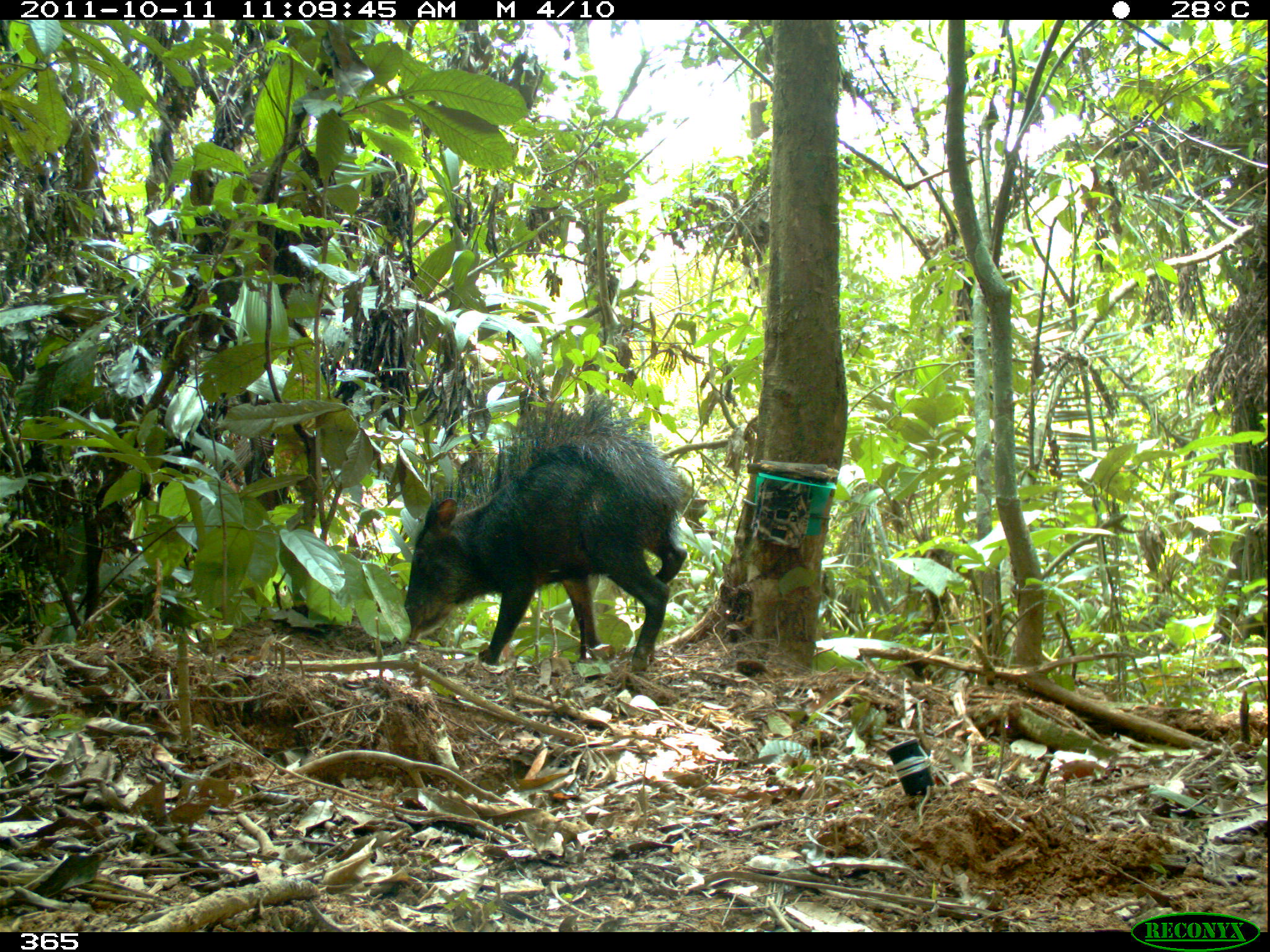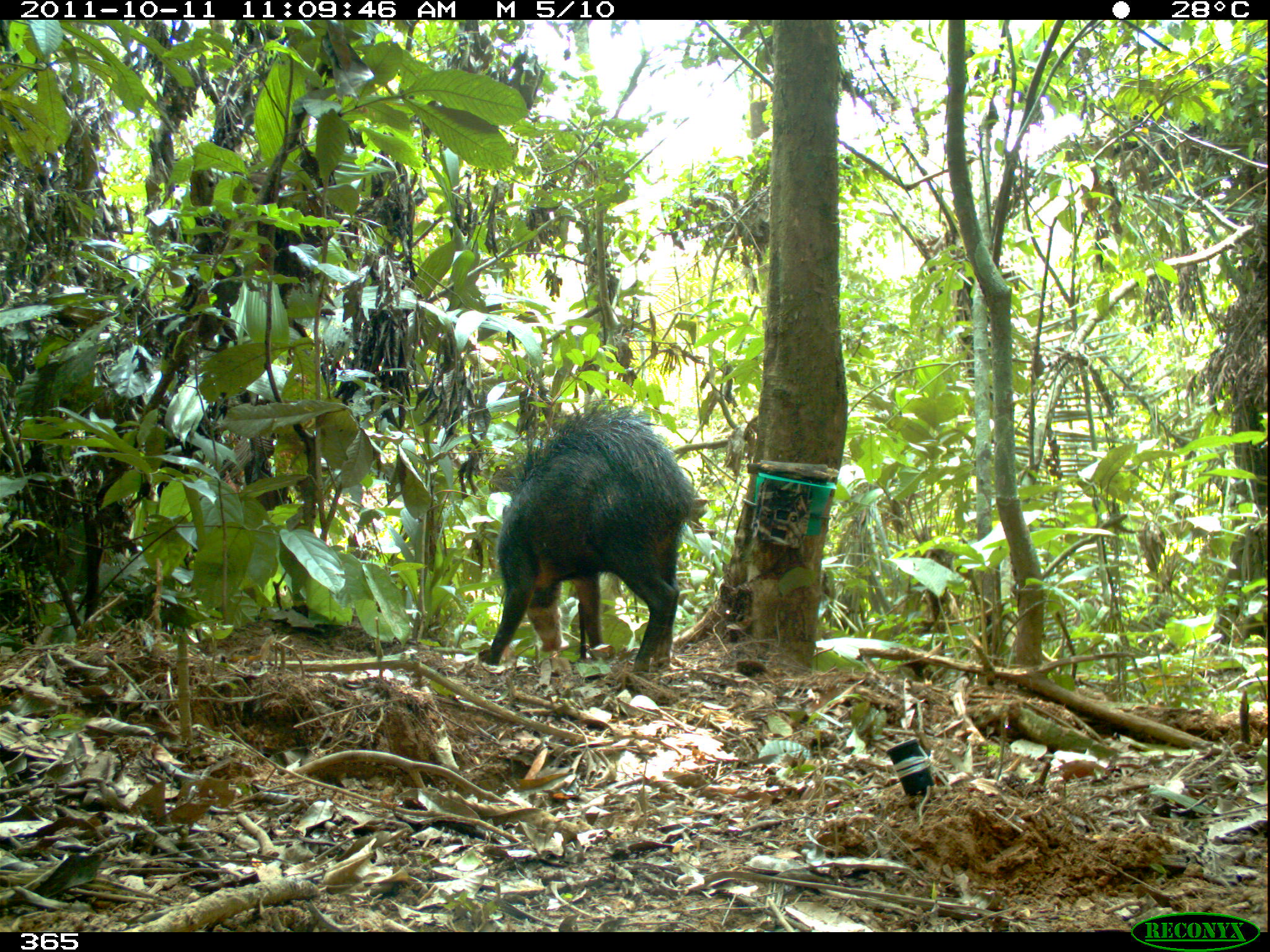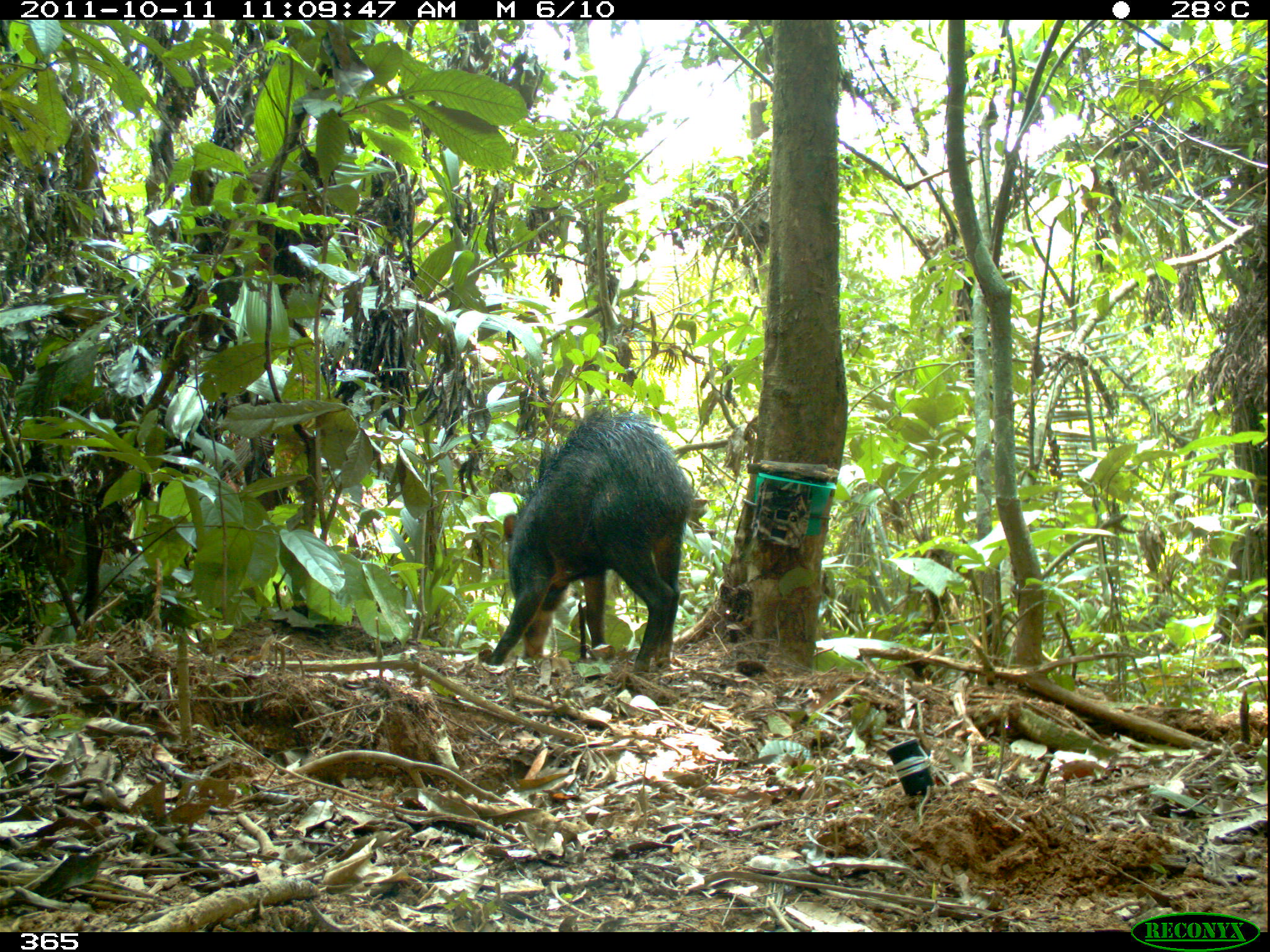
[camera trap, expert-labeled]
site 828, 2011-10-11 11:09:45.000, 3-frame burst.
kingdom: Animalia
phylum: Chordata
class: Mammalia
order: Artiodactyla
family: Tayassuidae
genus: Tayassu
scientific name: Tayassu pecari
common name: white-lipped peccary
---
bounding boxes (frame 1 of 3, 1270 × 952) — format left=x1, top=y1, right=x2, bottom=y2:
tayassu pecari: left=401, top=394, right=693, bottom=672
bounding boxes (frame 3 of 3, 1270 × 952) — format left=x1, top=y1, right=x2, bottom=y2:
tayassu pecari: left=478, top=410, right=692, bottom=674